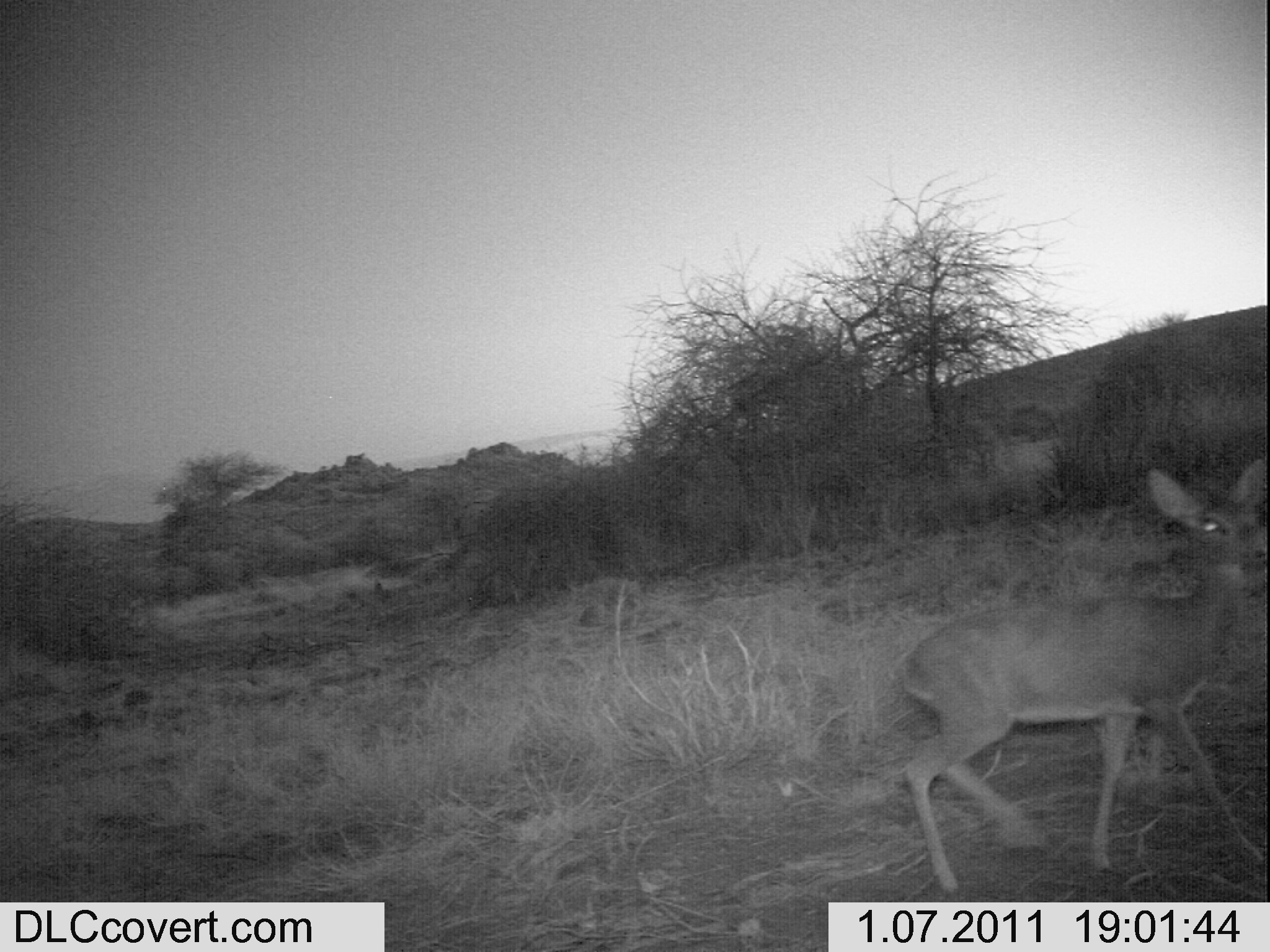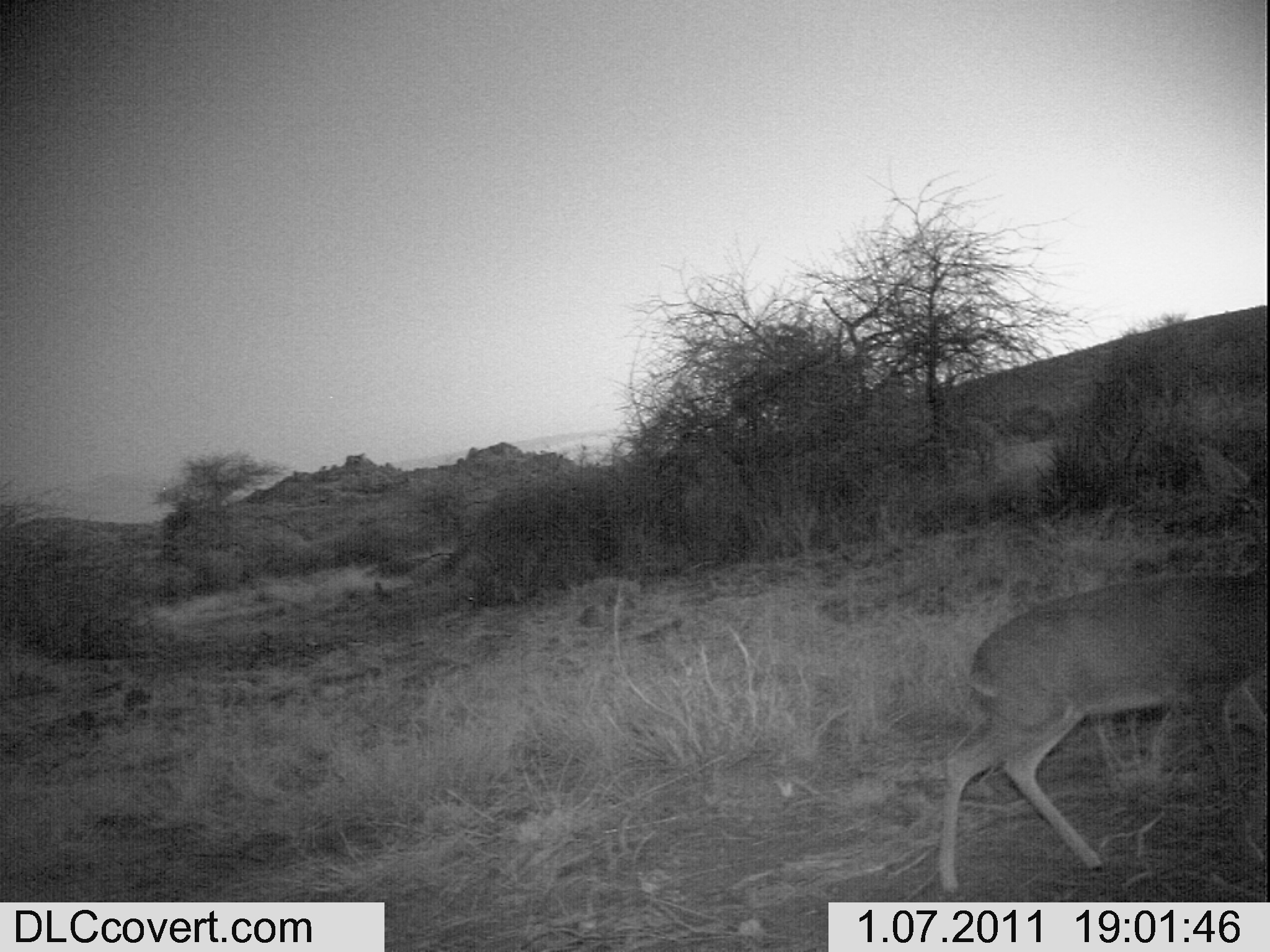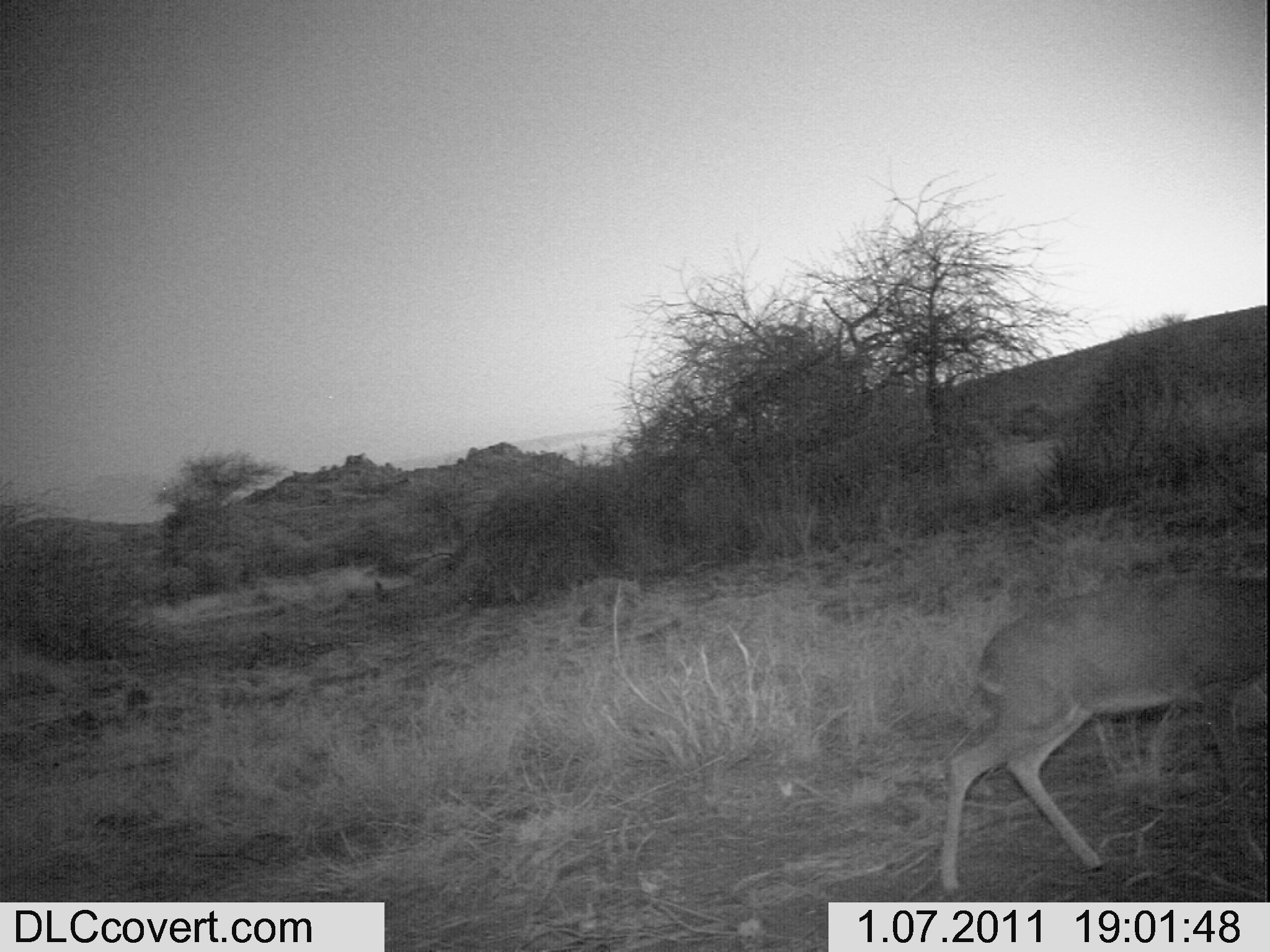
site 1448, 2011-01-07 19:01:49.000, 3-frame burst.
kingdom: Animalia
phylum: Chordata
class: Mammalia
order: Artiodactyla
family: Bovidae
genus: Madoqua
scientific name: Madoqua guentheri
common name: günther's dik-dik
Madoqua guentheri (günther's dik-dik), count 1.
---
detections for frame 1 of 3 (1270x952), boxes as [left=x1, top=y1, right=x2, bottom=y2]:
madoqua guentheri: [left=898, top=457, right=1269, bottom=895]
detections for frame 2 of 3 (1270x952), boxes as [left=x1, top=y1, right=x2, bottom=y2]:
madoqua guentheri: [left=936, top=543, right=1268, bottom=900]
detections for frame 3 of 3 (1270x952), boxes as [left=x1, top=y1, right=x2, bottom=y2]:
madoqua guentheri: [left=940, top=575, right=1267, bottom=896]